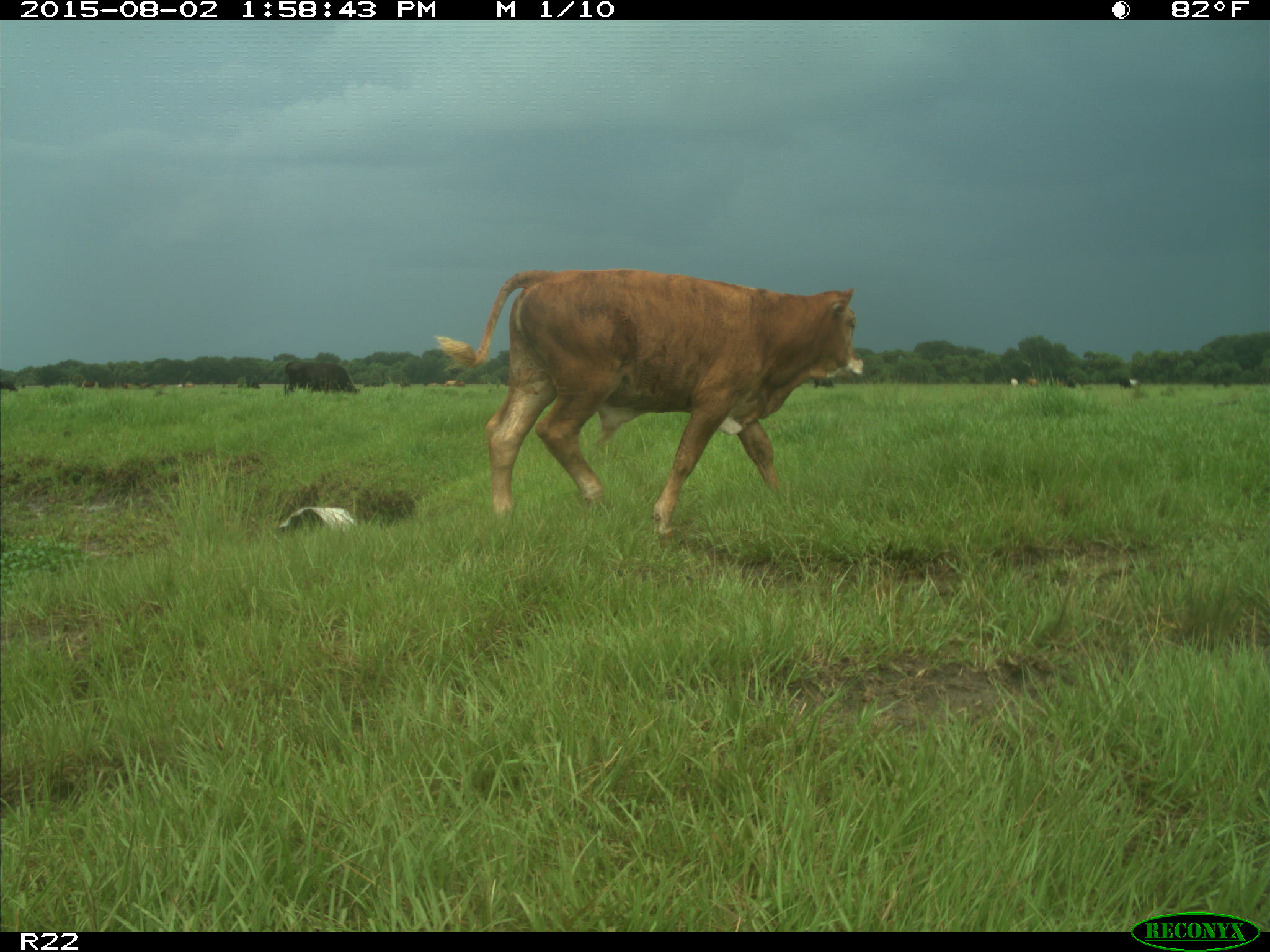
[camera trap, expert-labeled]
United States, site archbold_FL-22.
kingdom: Animalia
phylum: Chordata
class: Mammalia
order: Artiodactyla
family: Bovidae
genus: Bos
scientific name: Bos taurus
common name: domestic cow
Bos taurus (domestic cow).